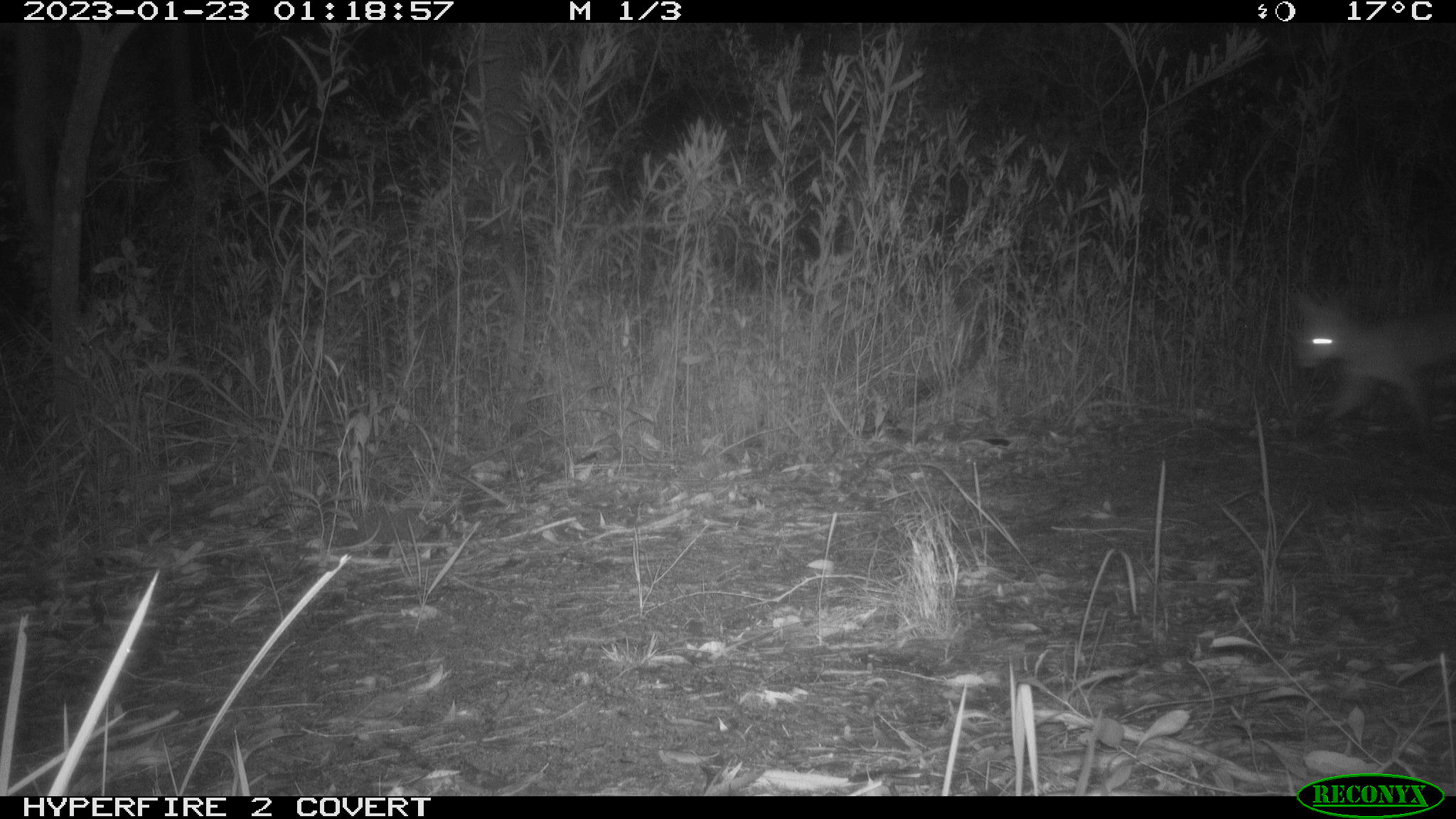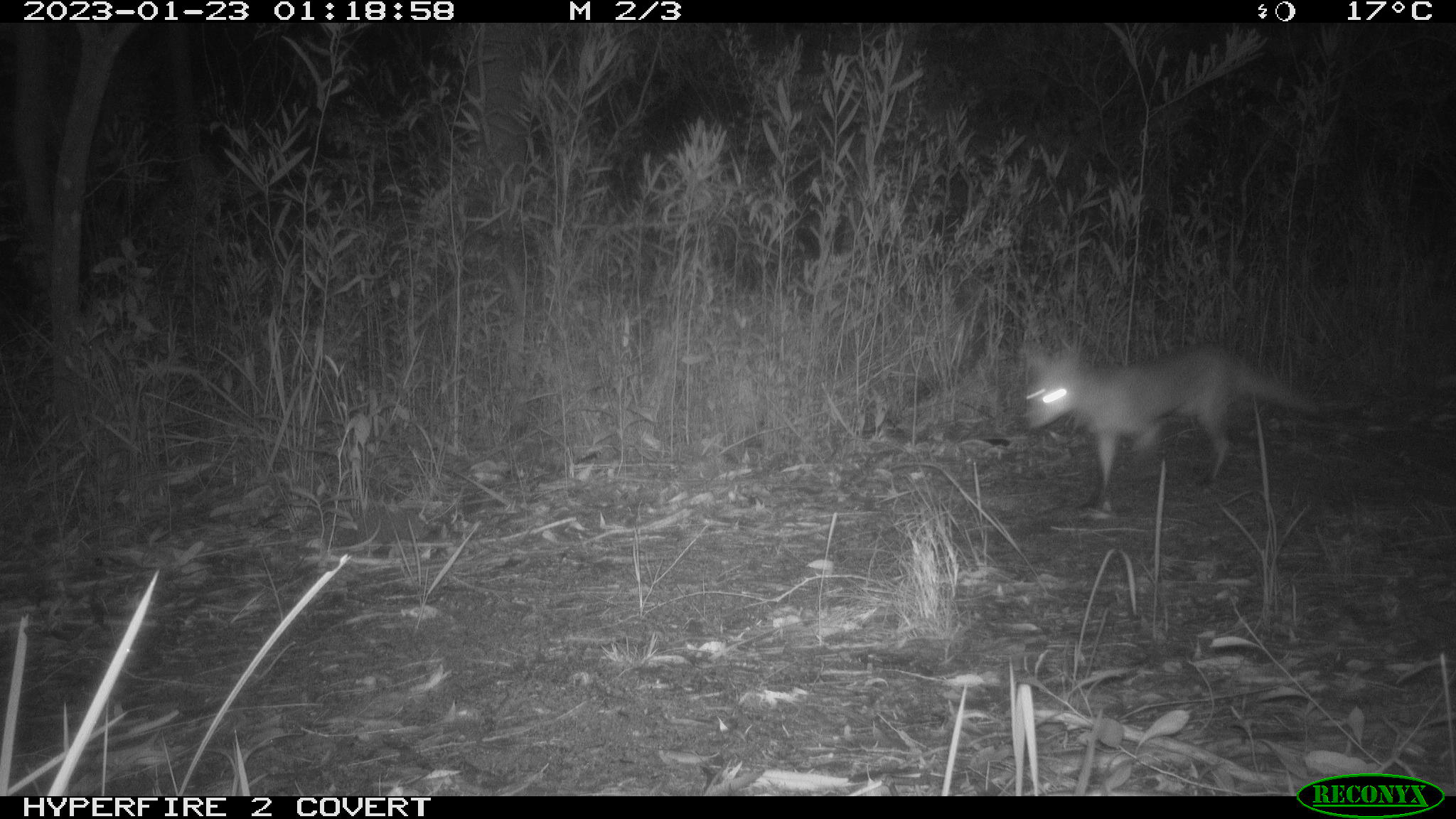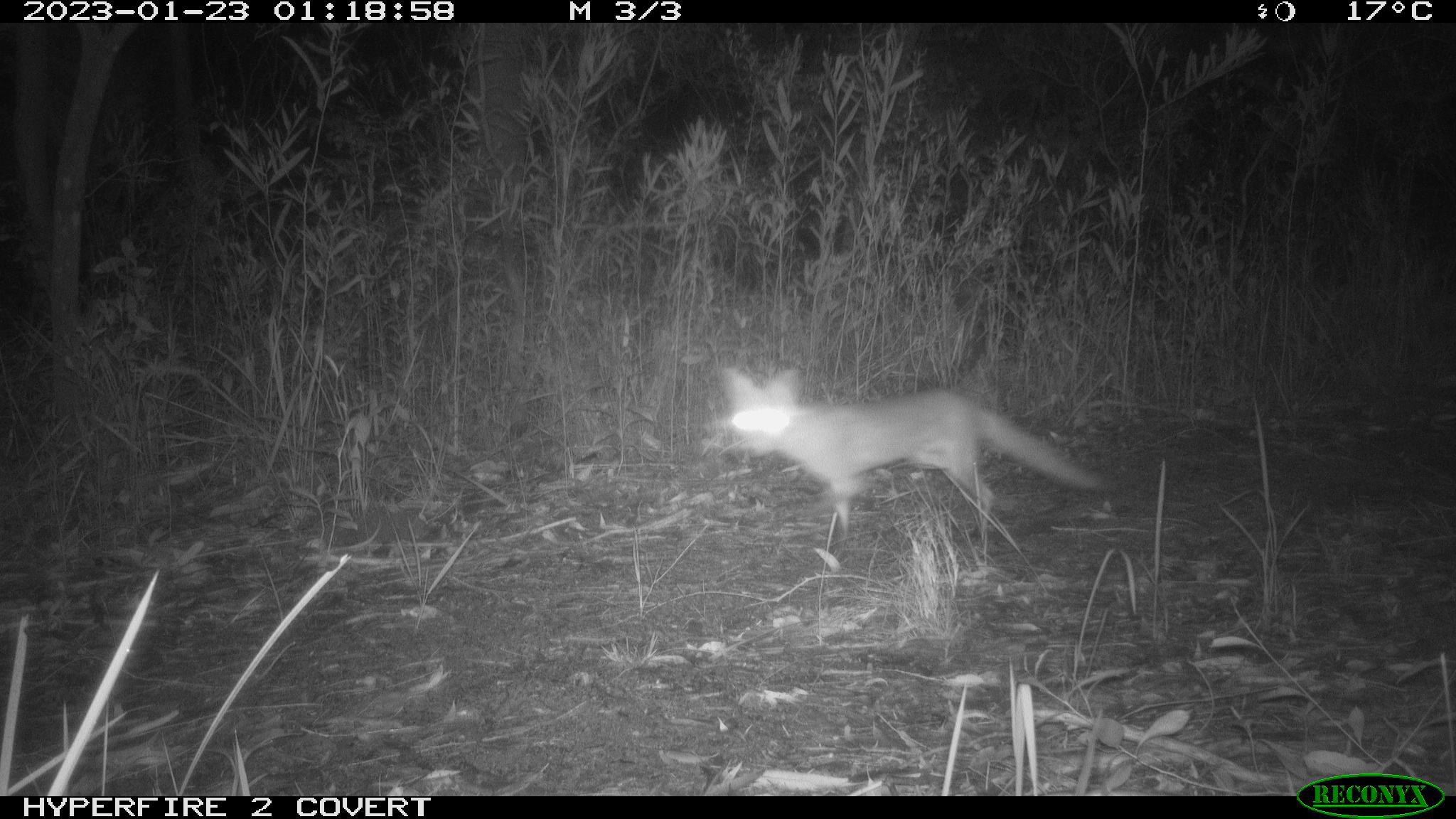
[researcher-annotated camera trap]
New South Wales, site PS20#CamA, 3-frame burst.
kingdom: Animalia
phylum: Chordata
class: Mammalia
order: Carnivora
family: Canidae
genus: Vulpes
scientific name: Vulpes vulpes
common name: red fox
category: fox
Fox (red fox) (Vulpes vulpes).